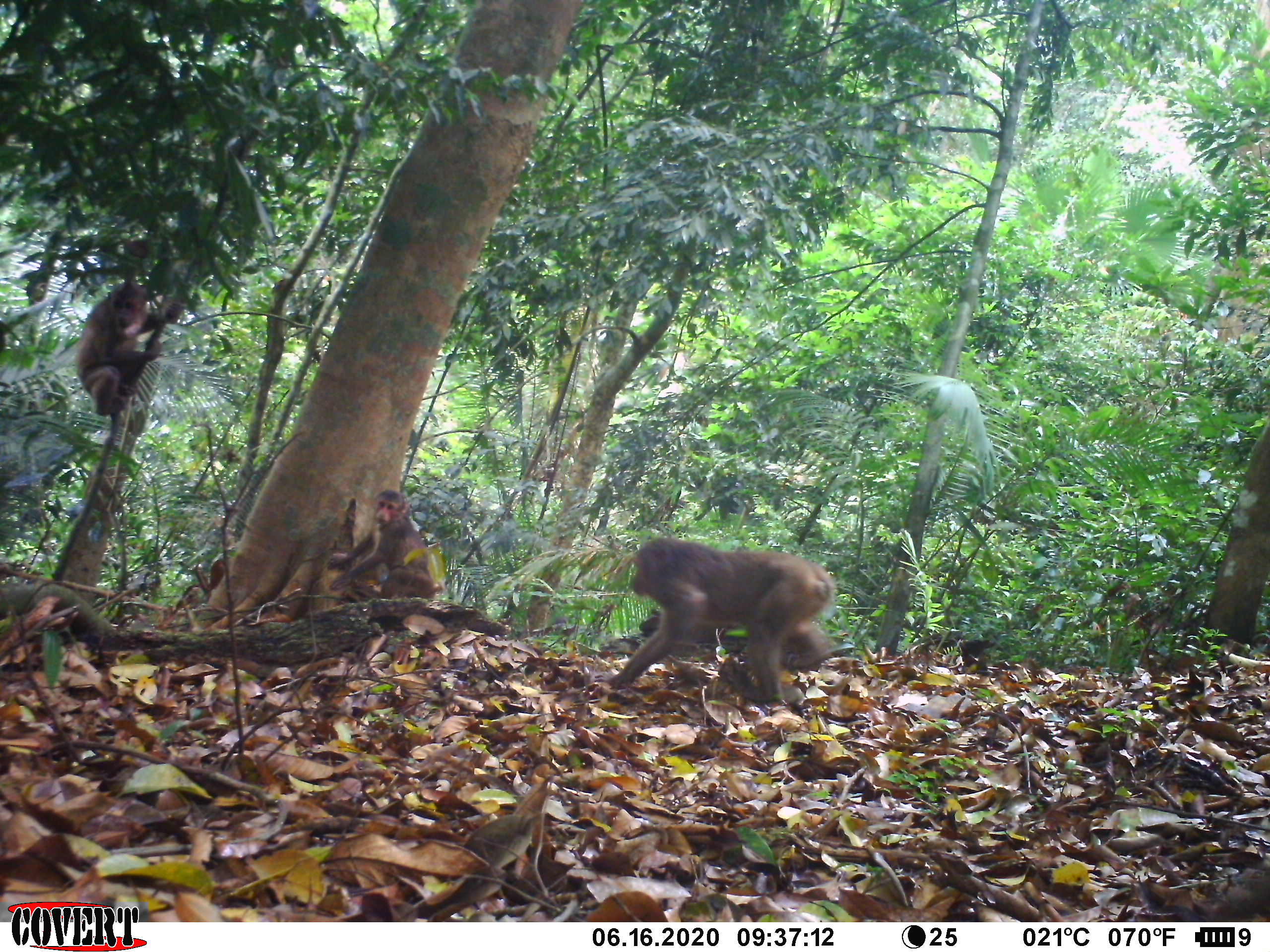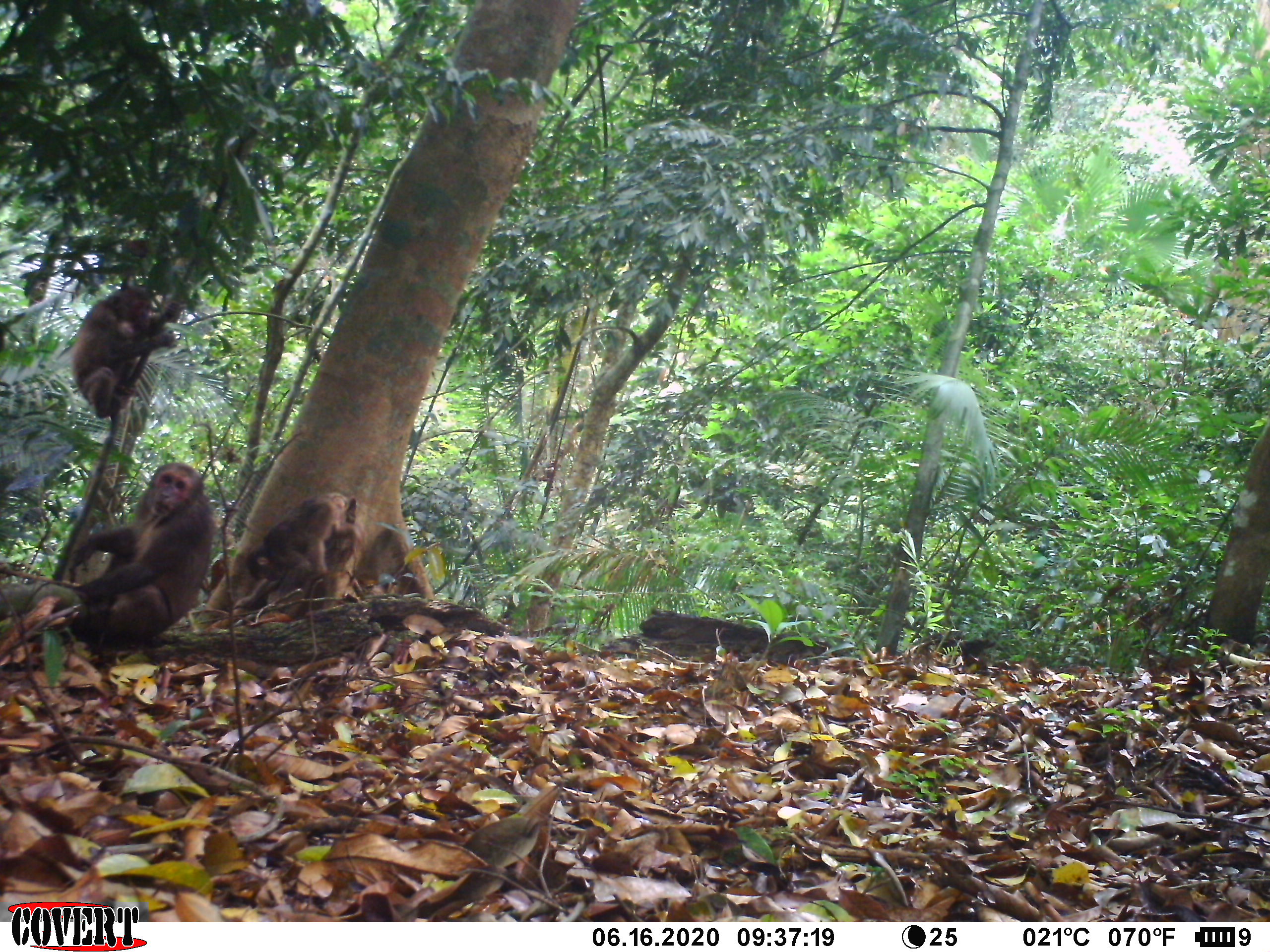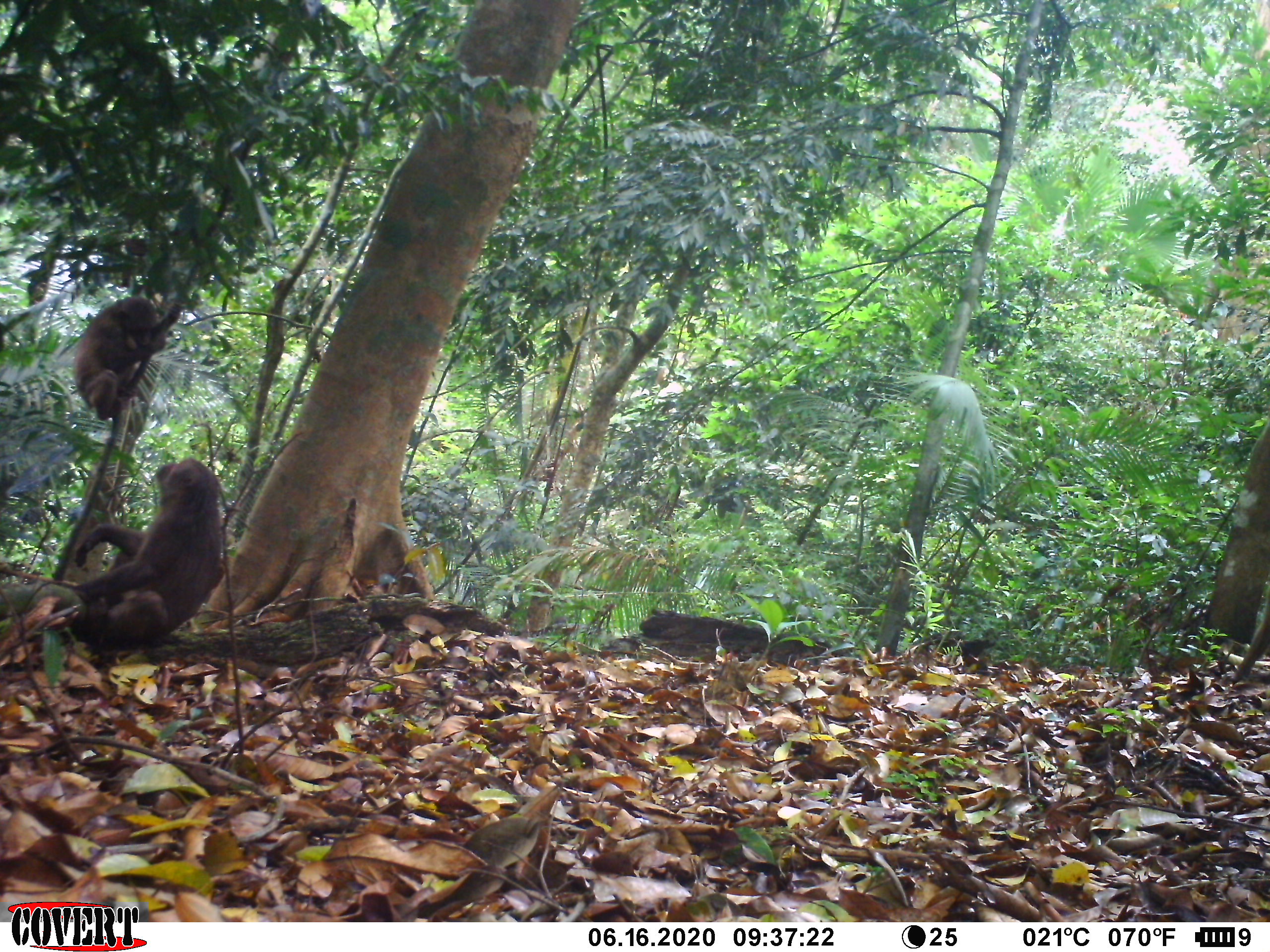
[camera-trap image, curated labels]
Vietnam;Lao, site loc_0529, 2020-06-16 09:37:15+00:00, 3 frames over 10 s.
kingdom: Animalia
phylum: Chordata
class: Mammalia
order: Primates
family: Cercopithecidae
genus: Macaca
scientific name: Macaca arctoides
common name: stump-tailed macaque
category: stump tailed macaque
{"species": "stump tailed macaque (stump-tailed macaque) (Macaca arctoides)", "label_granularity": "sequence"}